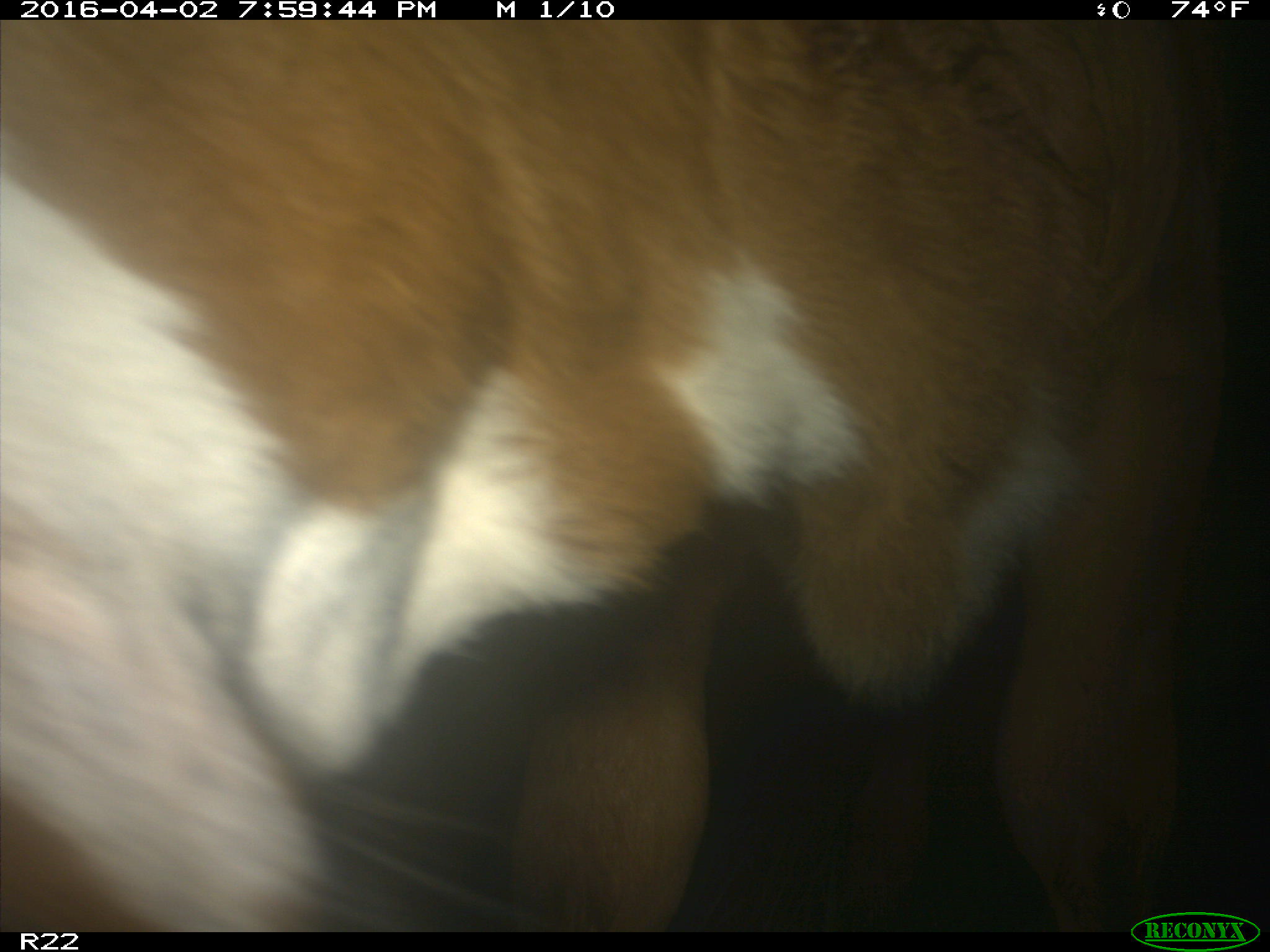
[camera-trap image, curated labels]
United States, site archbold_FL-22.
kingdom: Animalia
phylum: Chordata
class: Mammalia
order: Artiodactyla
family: Bovidae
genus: Bos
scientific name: Bos taurus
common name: domestic cow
Bos taurus (domestic cow).